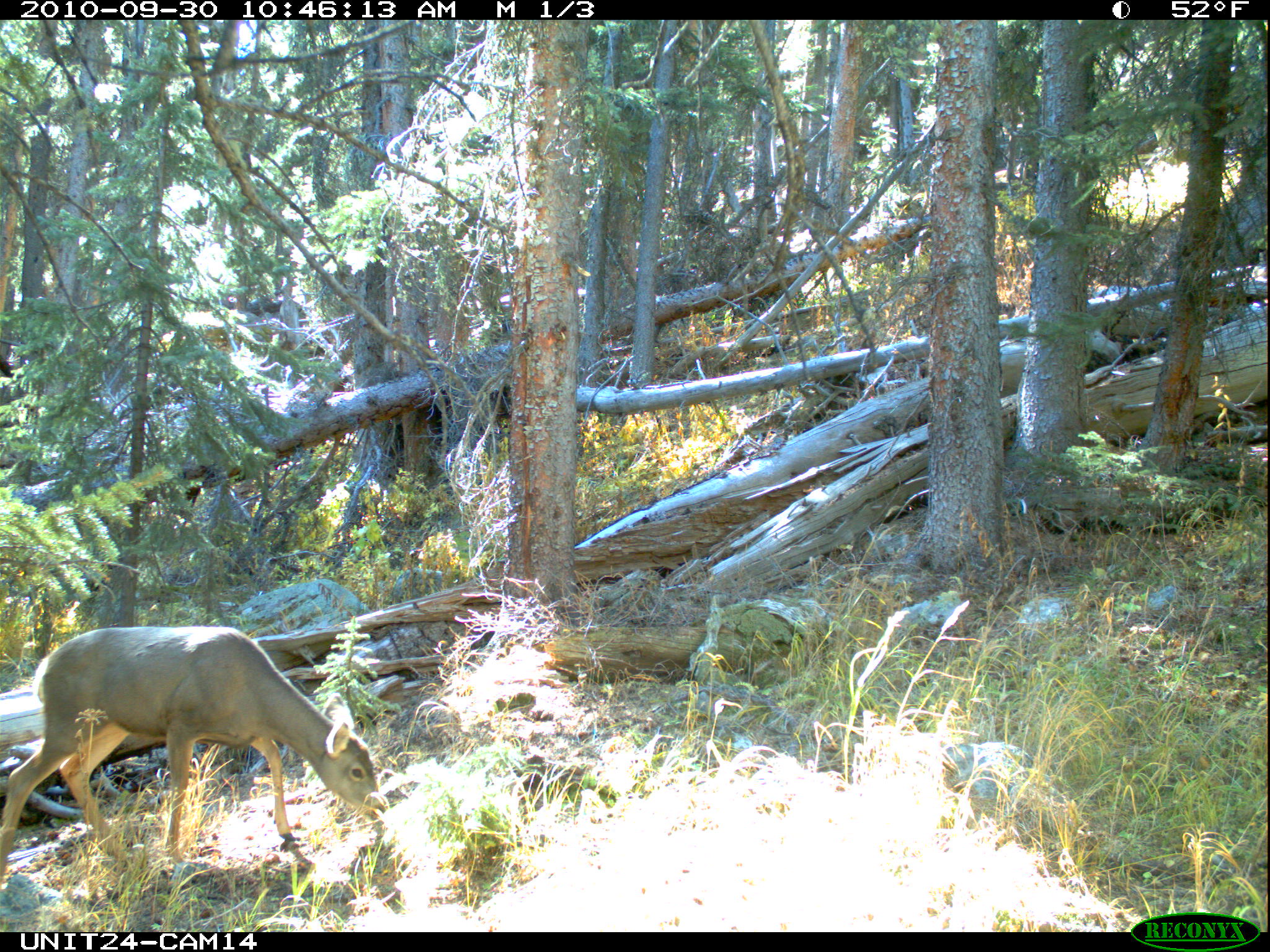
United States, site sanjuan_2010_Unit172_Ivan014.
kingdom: Animalia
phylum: Chordata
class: Mammalia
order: Artiodactyla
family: Cervidae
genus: Odocoileus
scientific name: Odocoileus hemionus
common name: mule deer